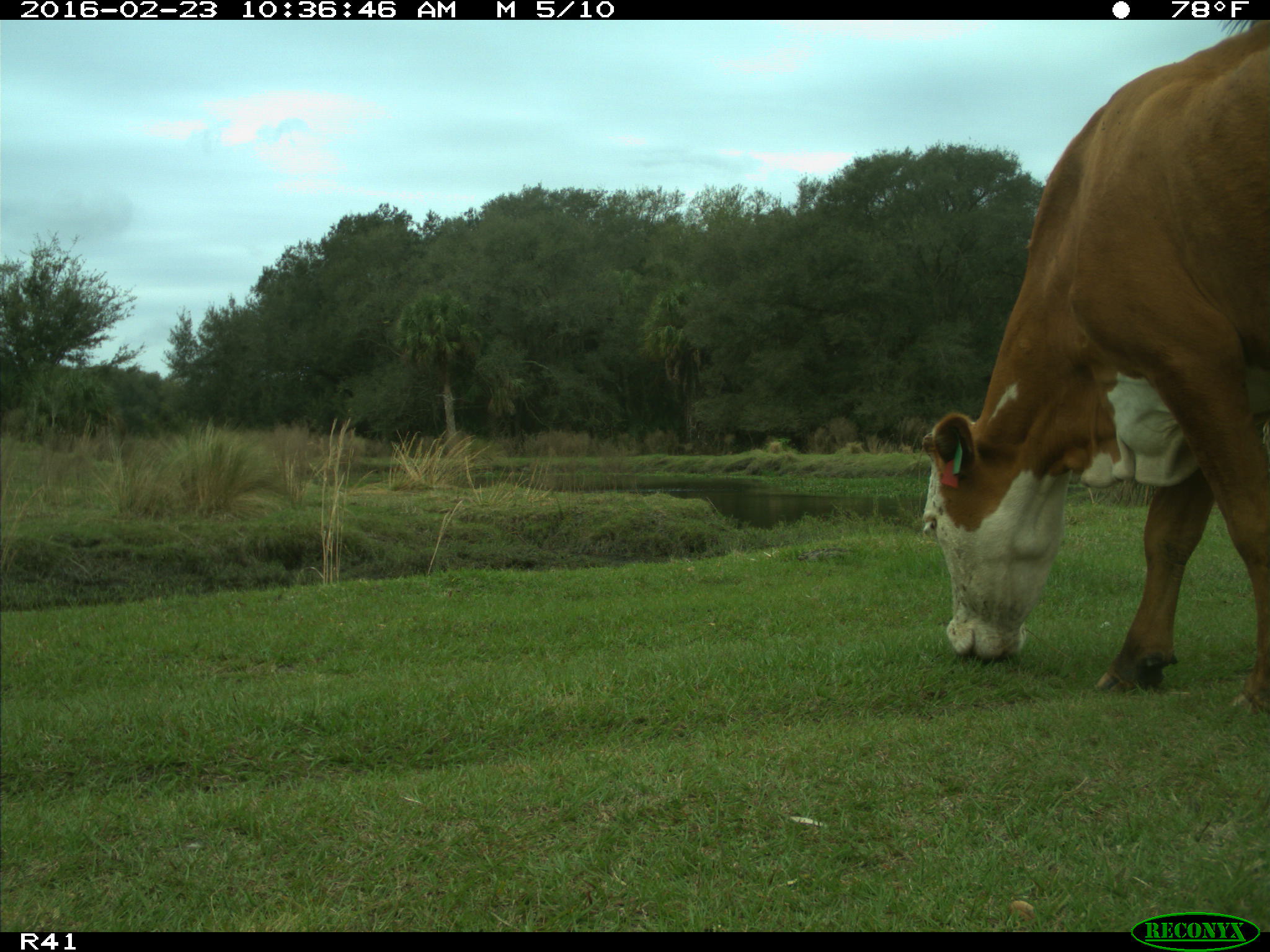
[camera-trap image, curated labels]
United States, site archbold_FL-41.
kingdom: Animalia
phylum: Chordata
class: Mammalia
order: Artiodactyla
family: Bovidae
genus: Bos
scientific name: Bos taurus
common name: domestic cow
Bos taurus (domestic cow).